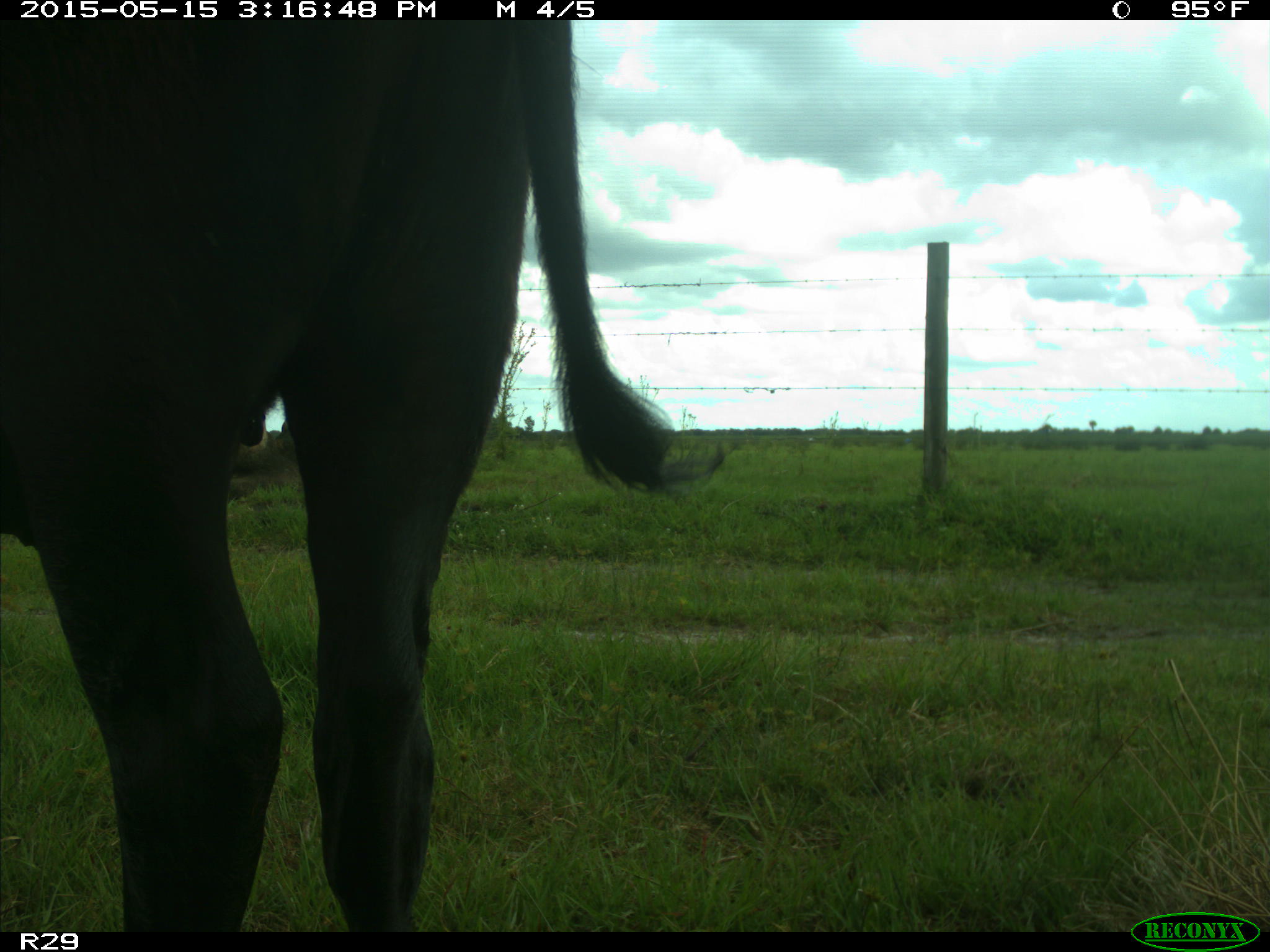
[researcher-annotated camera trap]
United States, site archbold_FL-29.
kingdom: Animalia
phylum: Chordata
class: Mammalia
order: Artiodactyla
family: Bovidae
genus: Bos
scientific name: Bos taurus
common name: domestic cow